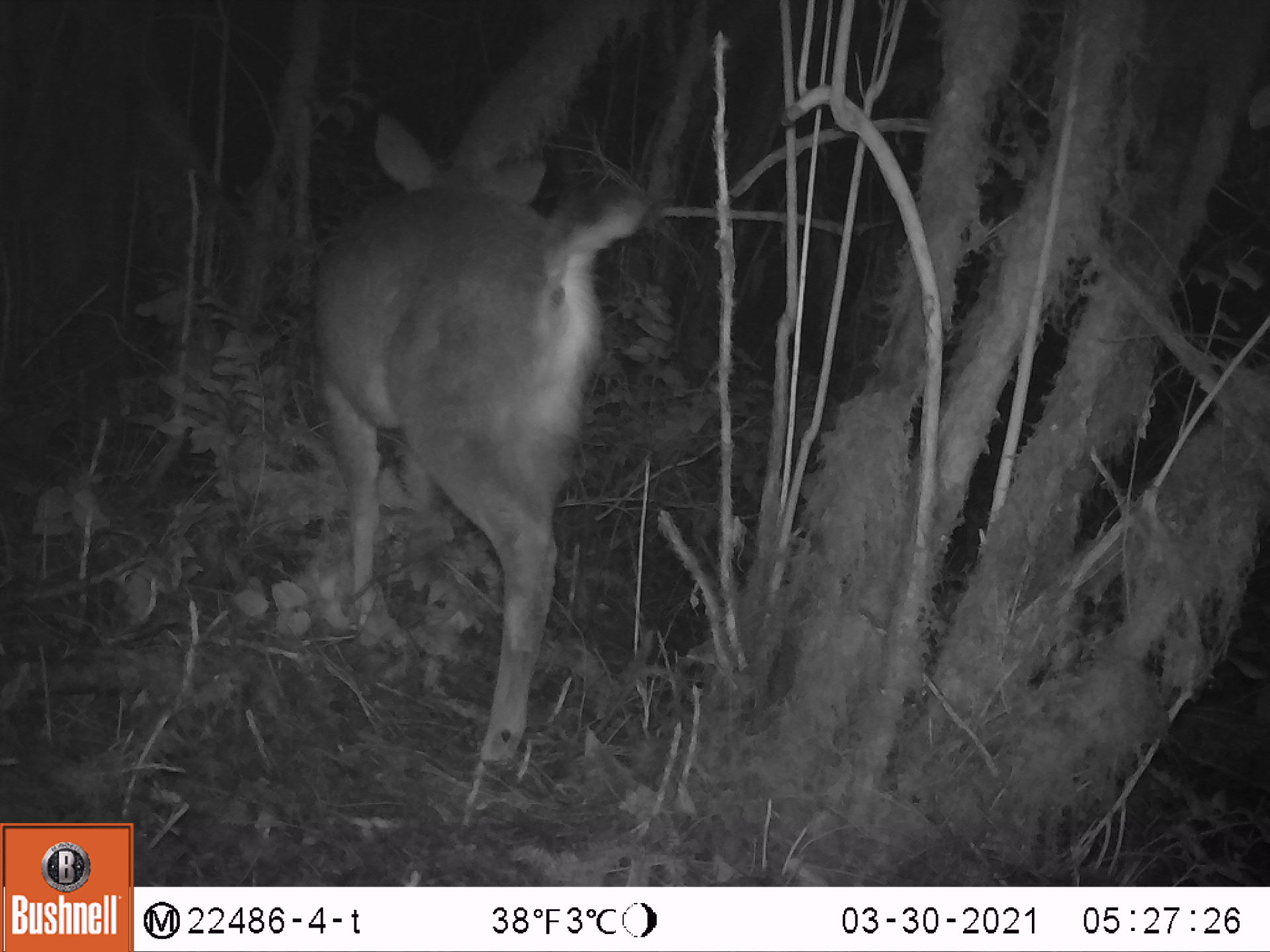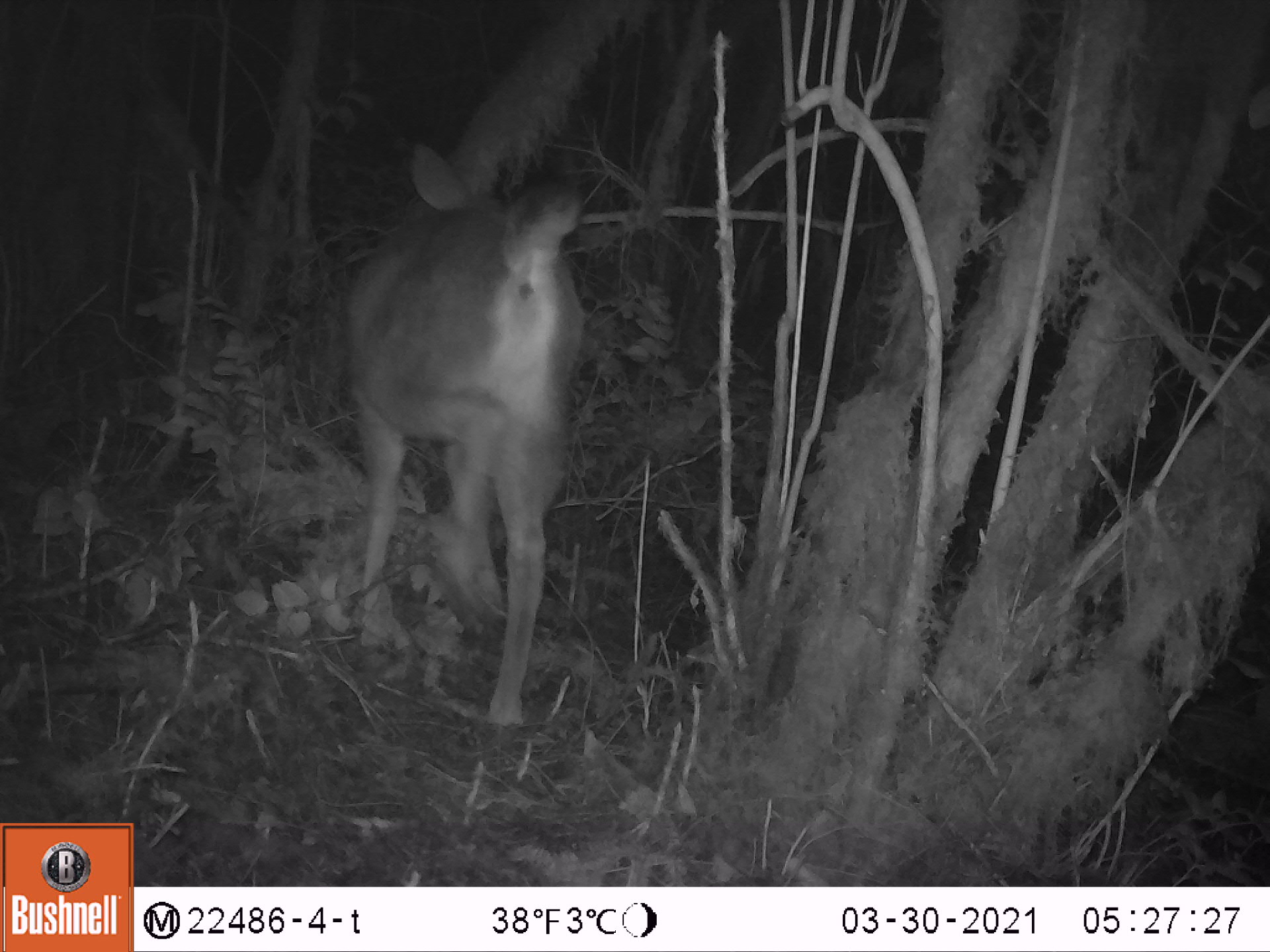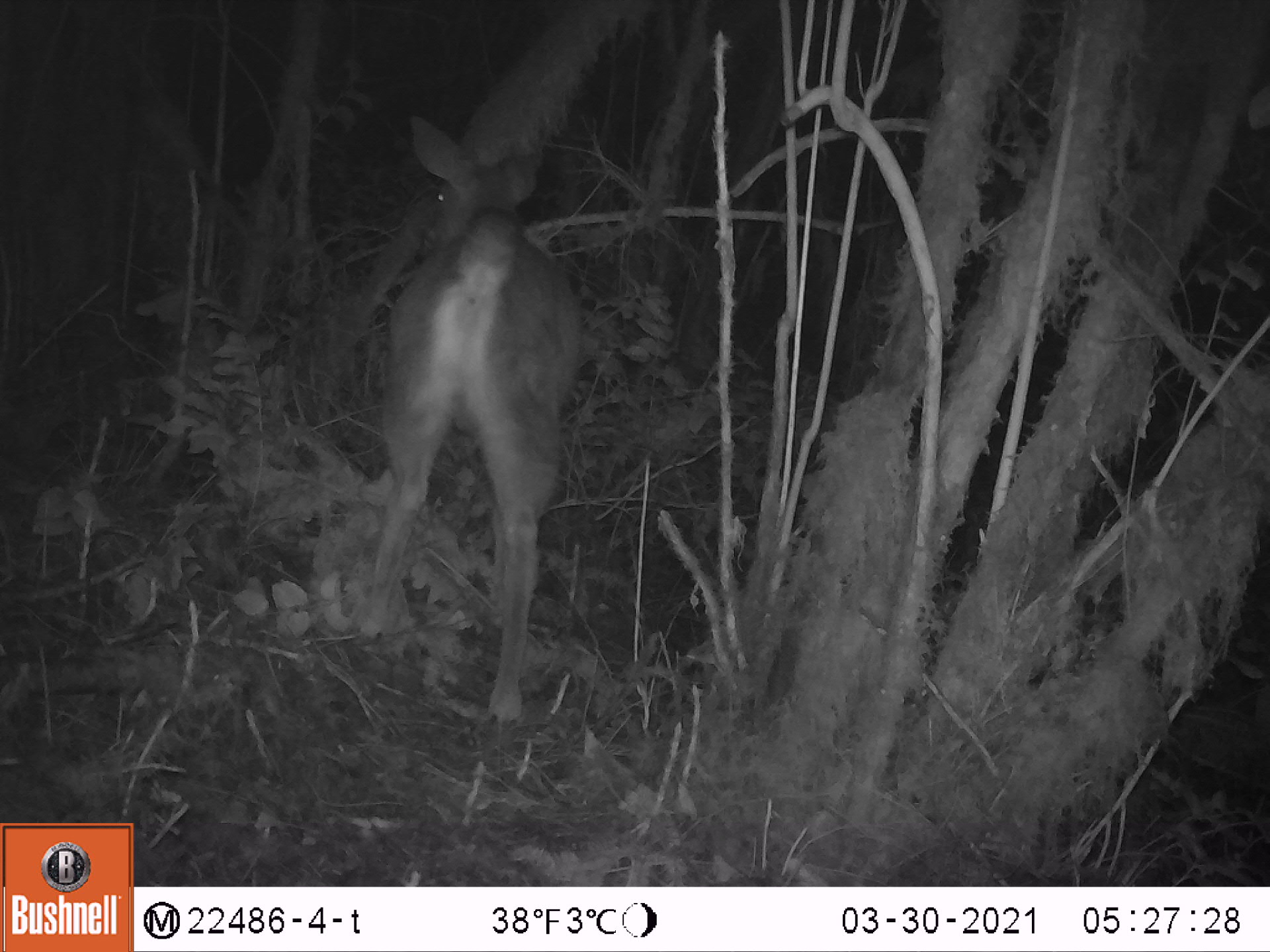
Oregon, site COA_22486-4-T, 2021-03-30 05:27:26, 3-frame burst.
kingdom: Animalia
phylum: Chordata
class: Mammalia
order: Artiodactyla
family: Cervidae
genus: Odocoileus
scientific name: Odocoileus hemionus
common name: black-tailed deer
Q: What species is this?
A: Black-tailed deer (Odocoileus hemionus).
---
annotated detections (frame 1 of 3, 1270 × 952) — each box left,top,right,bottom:
black-tailed deer: 290,102,655,788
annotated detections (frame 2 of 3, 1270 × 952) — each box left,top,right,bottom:
black-tailed deer: 327,139,592,766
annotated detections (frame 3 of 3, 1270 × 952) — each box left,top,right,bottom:
black-tailed deer: 364,109,587,750